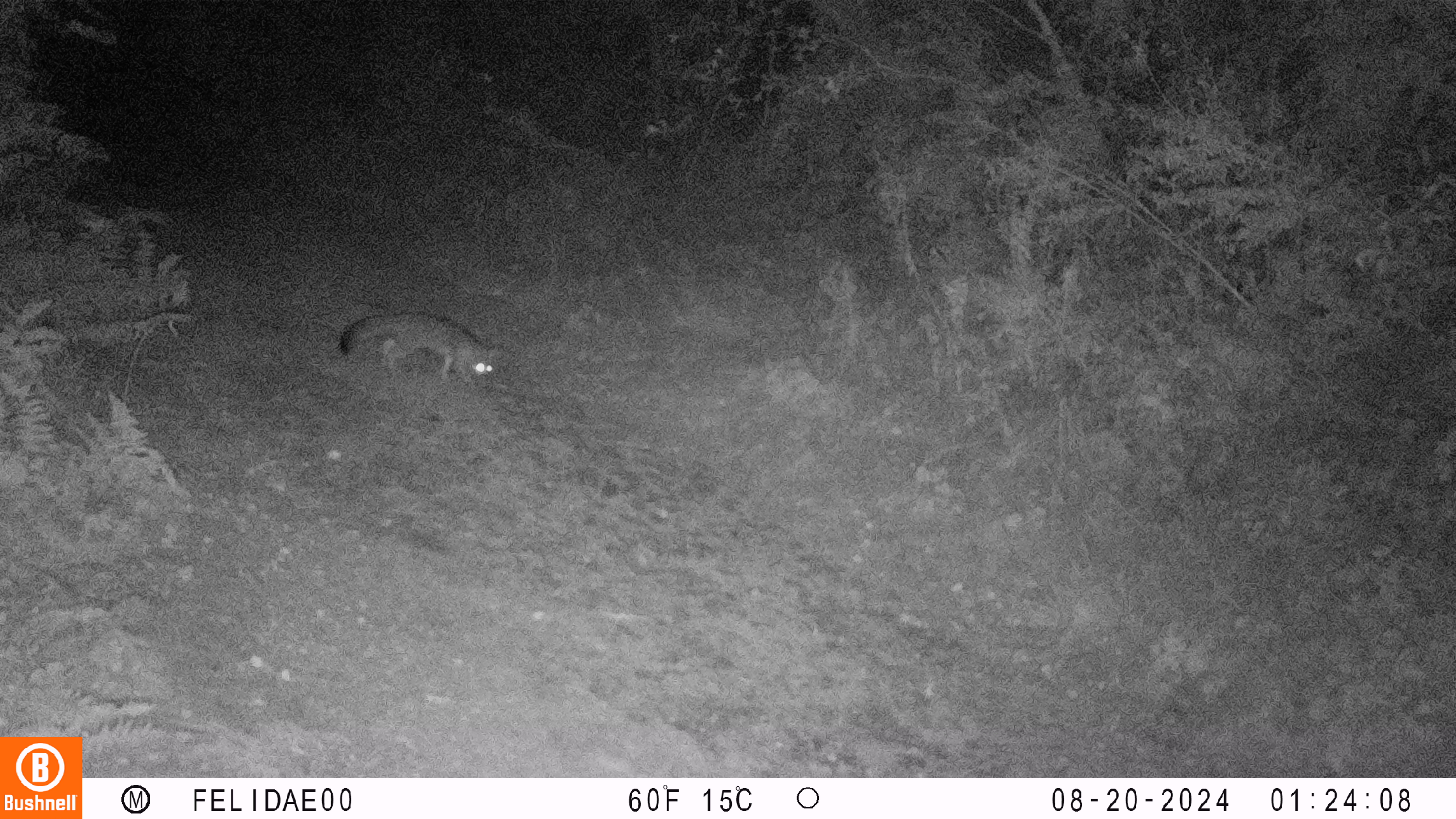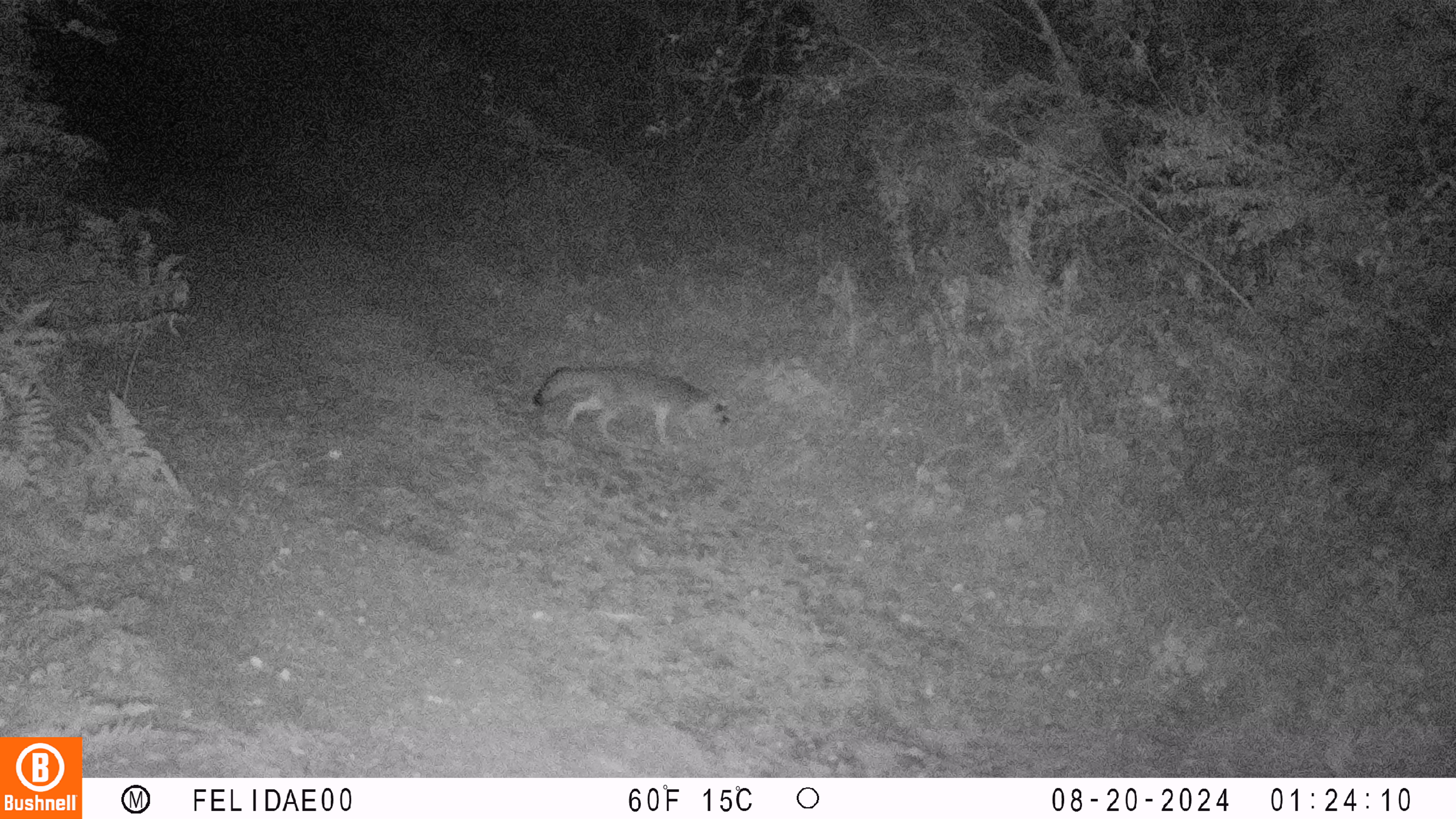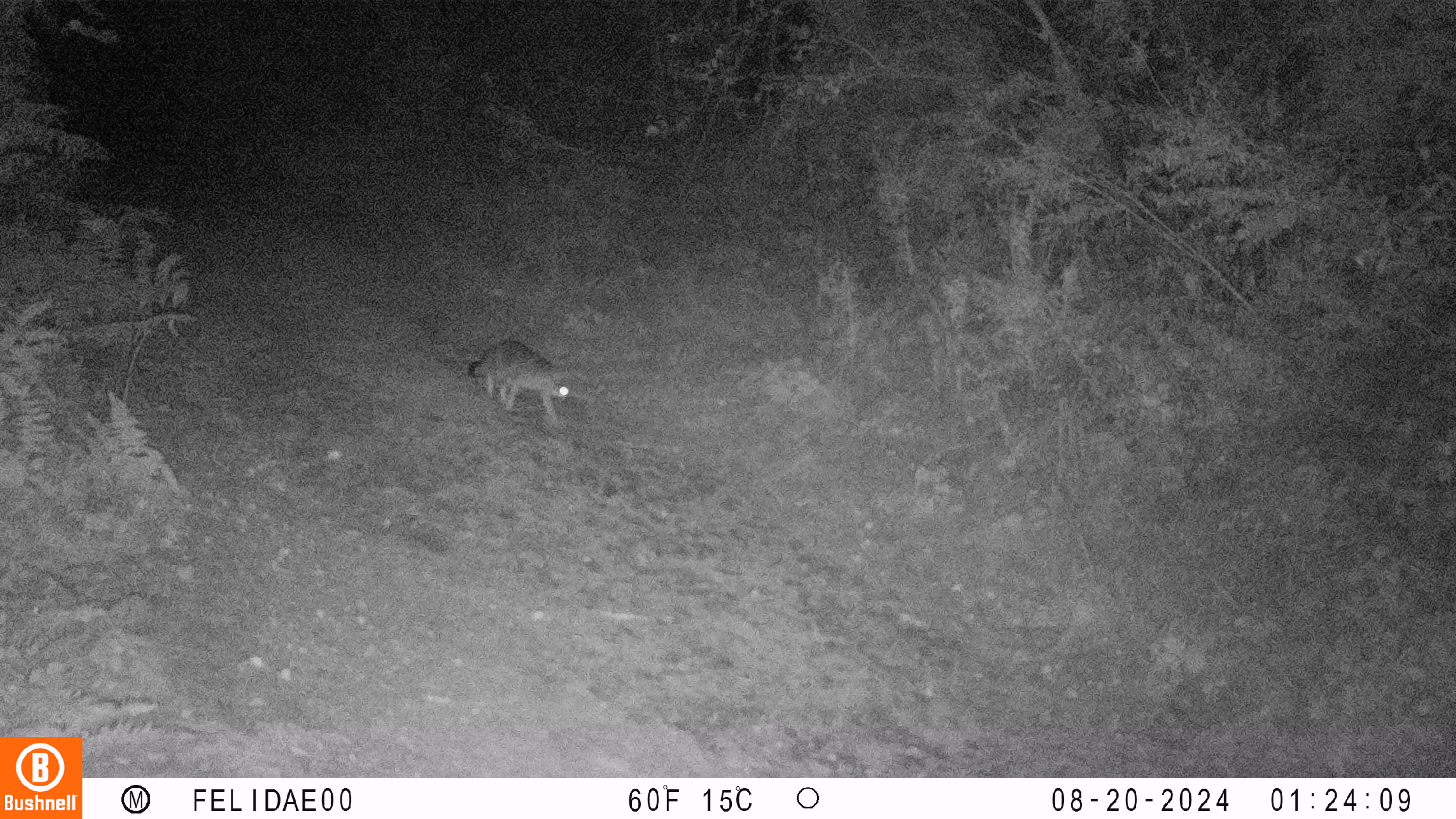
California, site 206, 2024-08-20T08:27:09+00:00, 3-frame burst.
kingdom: Animalia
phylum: Chordata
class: Mammalia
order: Carnivora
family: Canidae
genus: Urocyon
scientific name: Urocyon cinereoargenteus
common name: gray fox